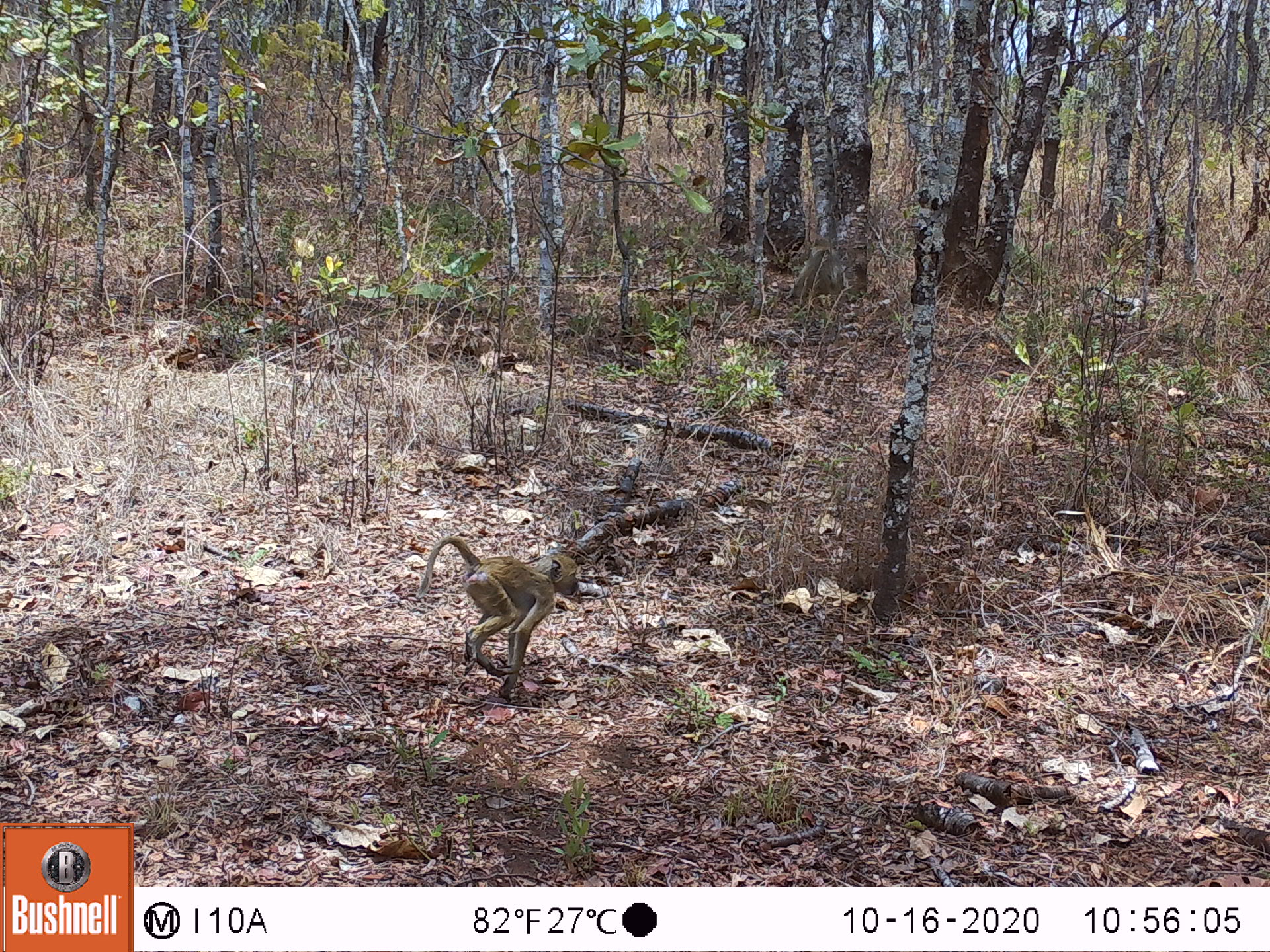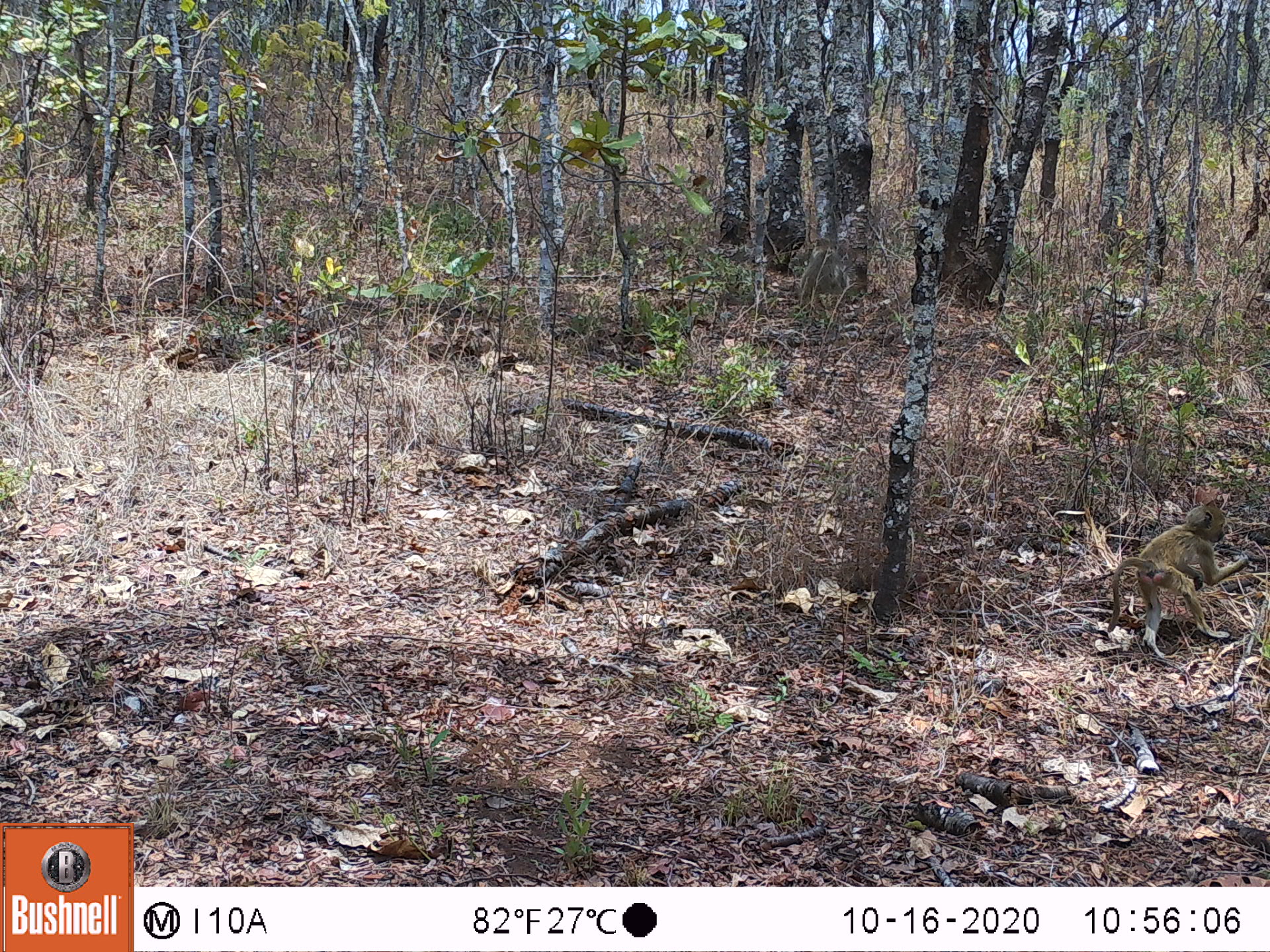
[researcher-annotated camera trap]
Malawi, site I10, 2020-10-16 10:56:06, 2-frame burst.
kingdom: Animalia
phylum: Chordata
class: Mammalia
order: Primates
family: Cercopithecidae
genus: Papio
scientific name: Papio cynocephalus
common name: yellow baboon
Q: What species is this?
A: Yellow baboon (Papio cynocephalus).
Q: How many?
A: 1.